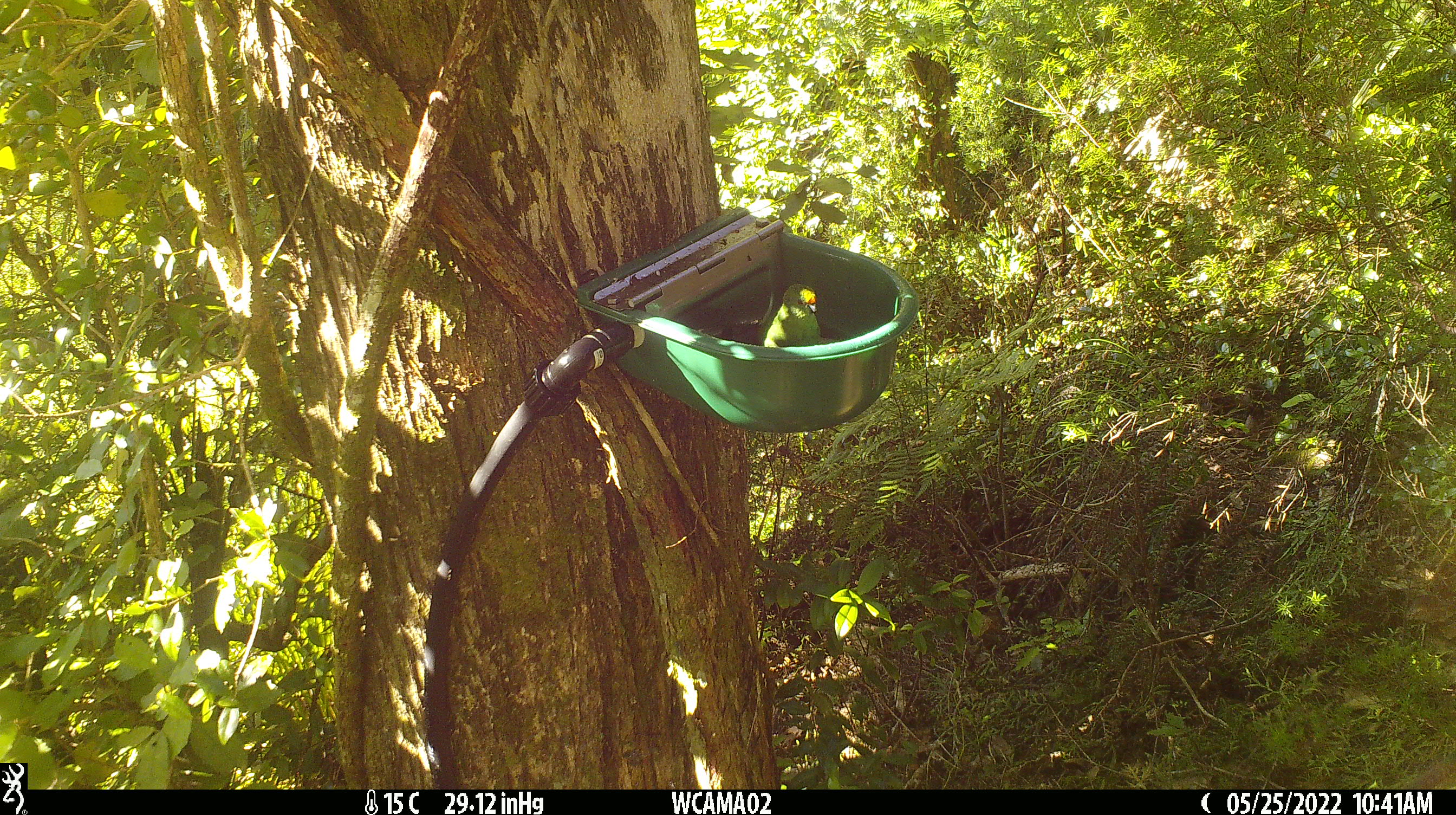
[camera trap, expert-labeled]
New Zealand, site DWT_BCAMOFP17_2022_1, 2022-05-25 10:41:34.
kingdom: Animalia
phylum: Chordata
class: Aves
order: Psittaciformes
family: Psittaculidae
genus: Cyanoramphus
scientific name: Cyanoramphus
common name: parakeet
Parakeet (Cyanoramphus).